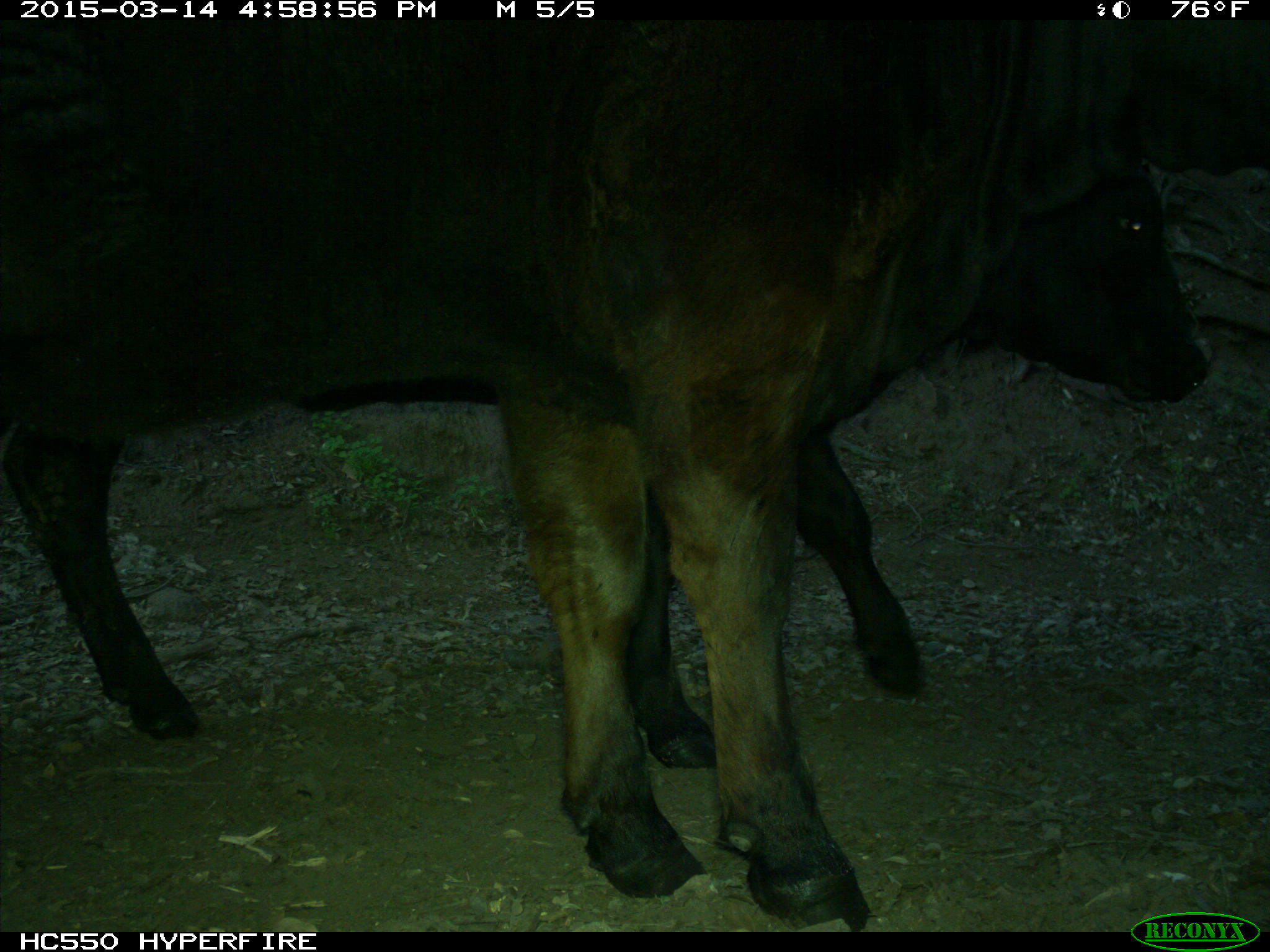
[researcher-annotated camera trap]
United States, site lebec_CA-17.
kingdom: Animalia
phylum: Chordata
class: Mammalia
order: Artiodactyla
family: Bovidae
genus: Bos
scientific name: Bos taurus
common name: domestic cow